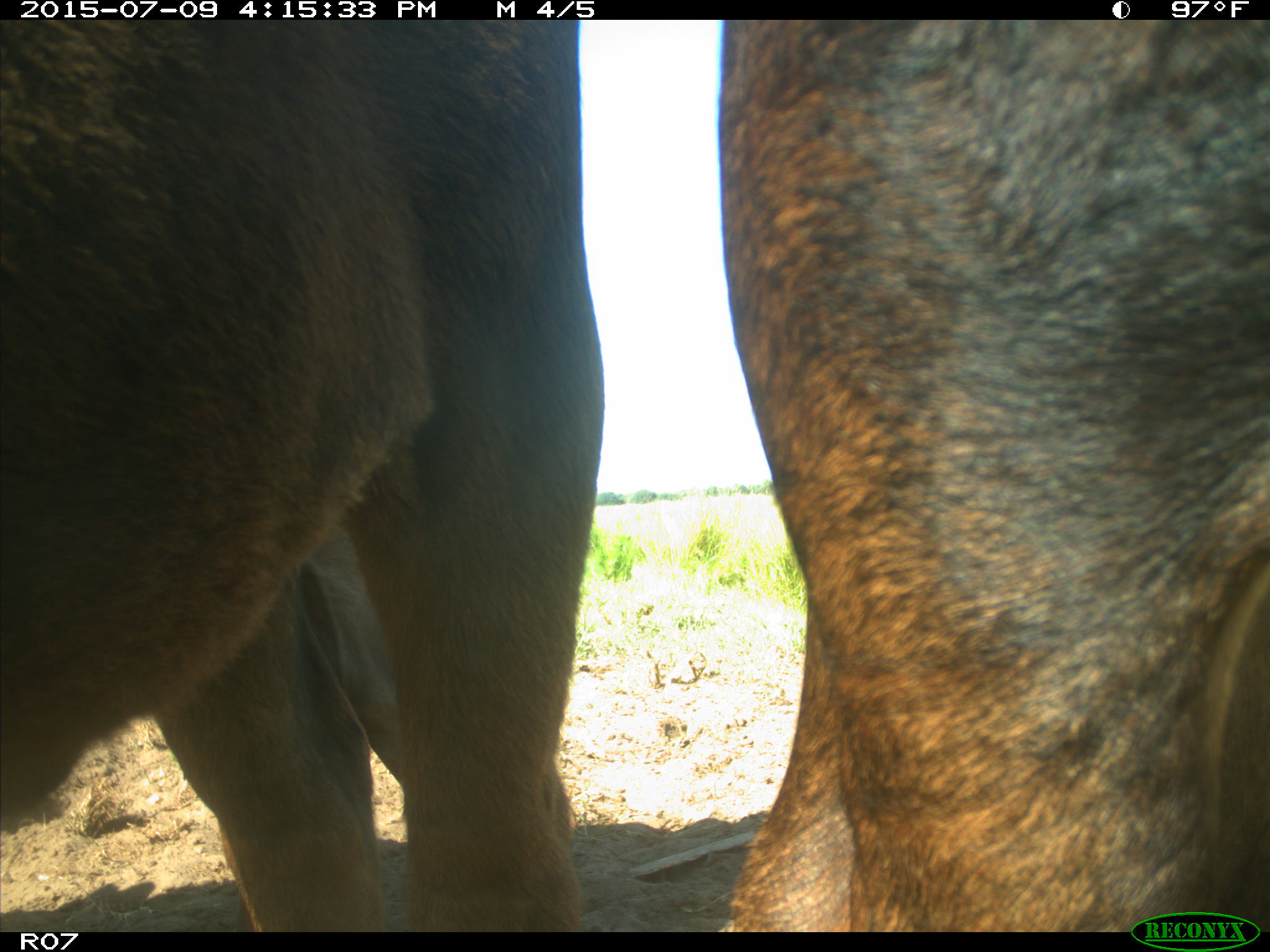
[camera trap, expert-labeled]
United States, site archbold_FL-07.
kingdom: Animalia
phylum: Chordata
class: Mammalia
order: Artiodactyla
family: Bovidae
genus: Bos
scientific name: Bos taurus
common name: domestic cow